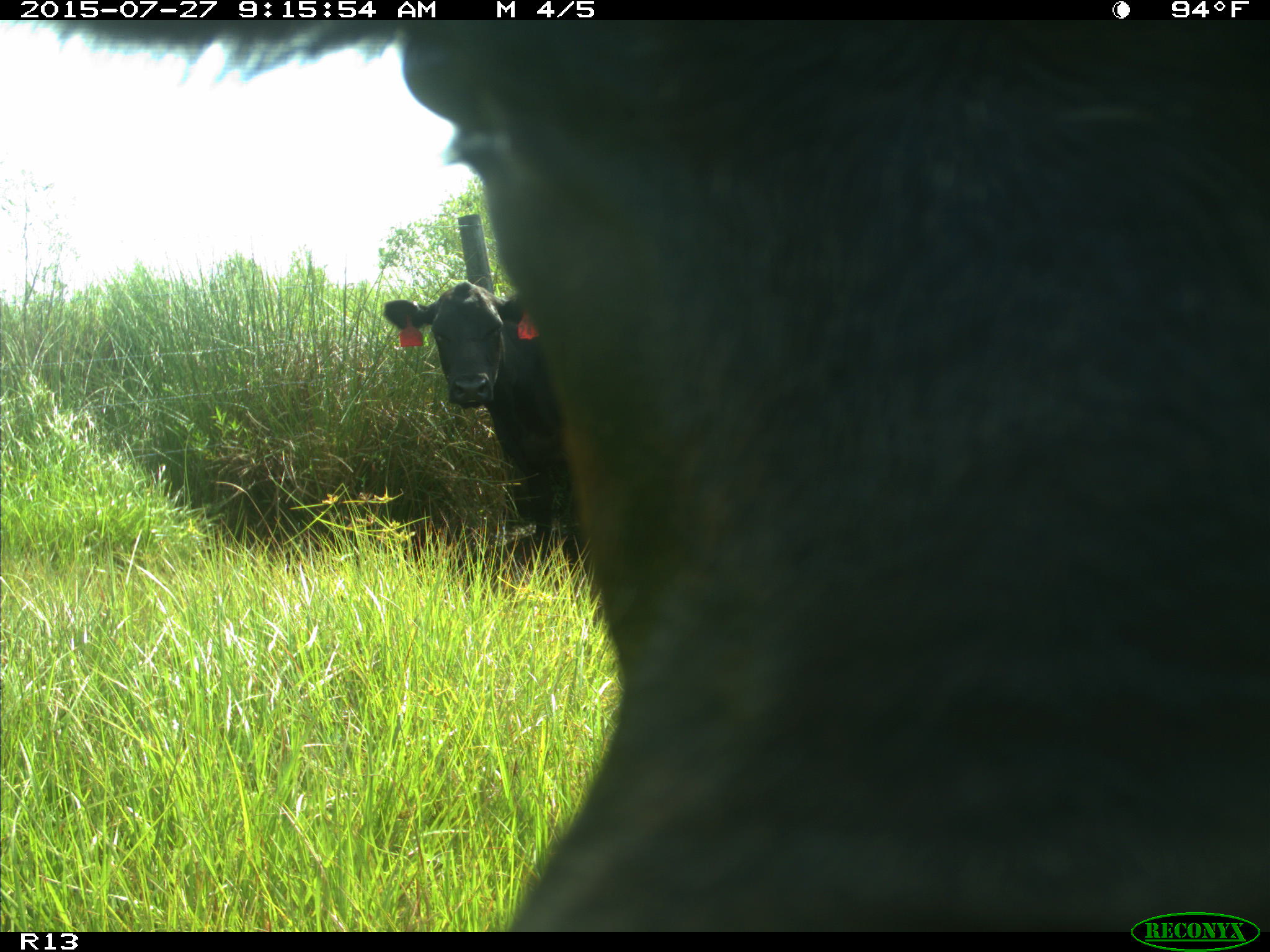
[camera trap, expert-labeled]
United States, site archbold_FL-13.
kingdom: Animalia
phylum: Chordata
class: Mammalia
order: Artiodactyla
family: Bovidae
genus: Bos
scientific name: Bos taurus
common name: domestic cow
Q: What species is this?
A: Bos taurus (domestic cow).